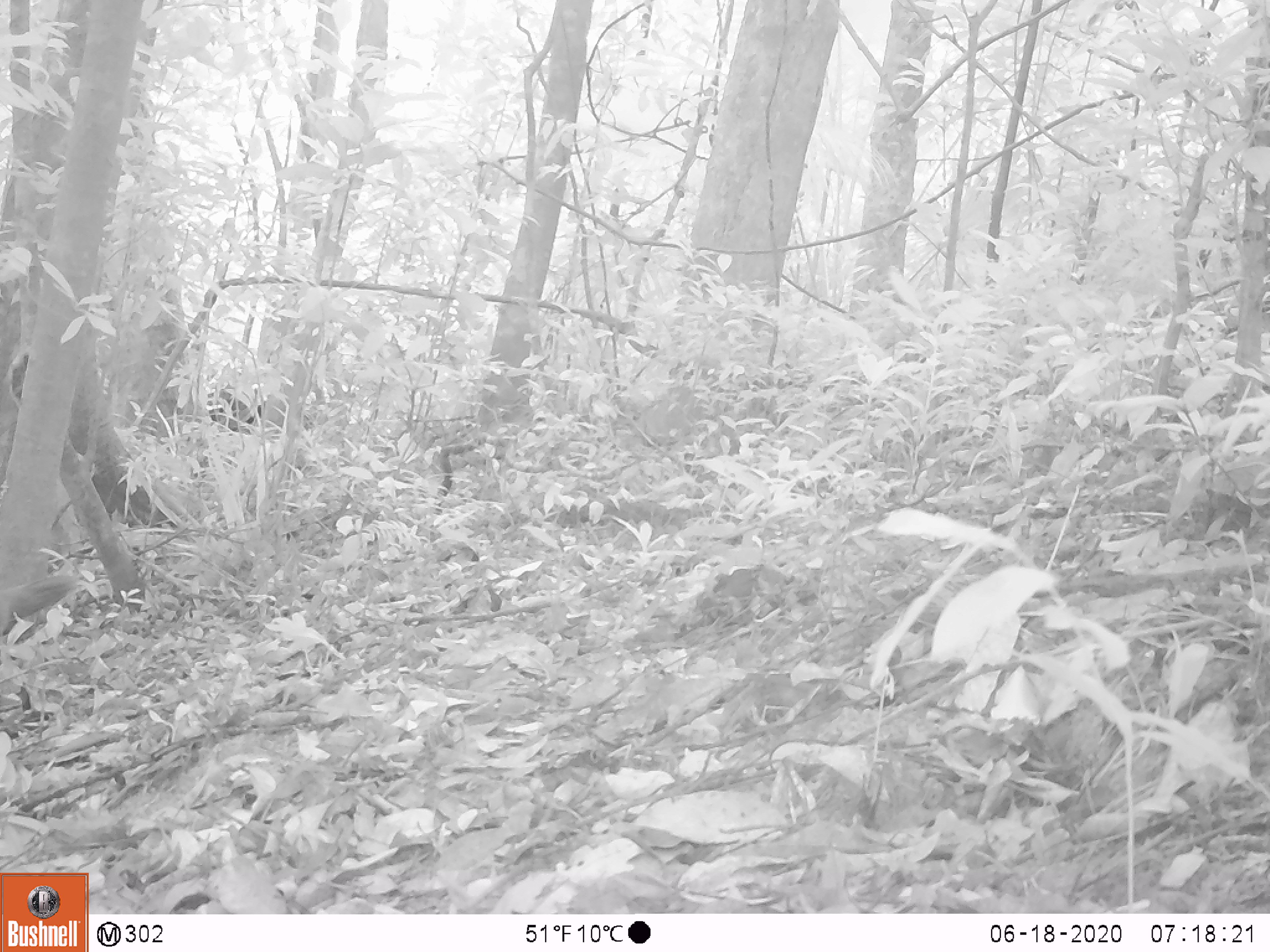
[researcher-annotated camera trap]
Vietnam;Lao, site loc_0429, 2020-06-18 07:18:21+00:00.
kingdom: Animalia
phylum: Chordata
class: Aves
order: Galliformes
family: Phasianidae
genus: Lophura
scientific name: Lophura nycthemera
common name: silver pheasant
Silver pheasant (Lophura nycthemera). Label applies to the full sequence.